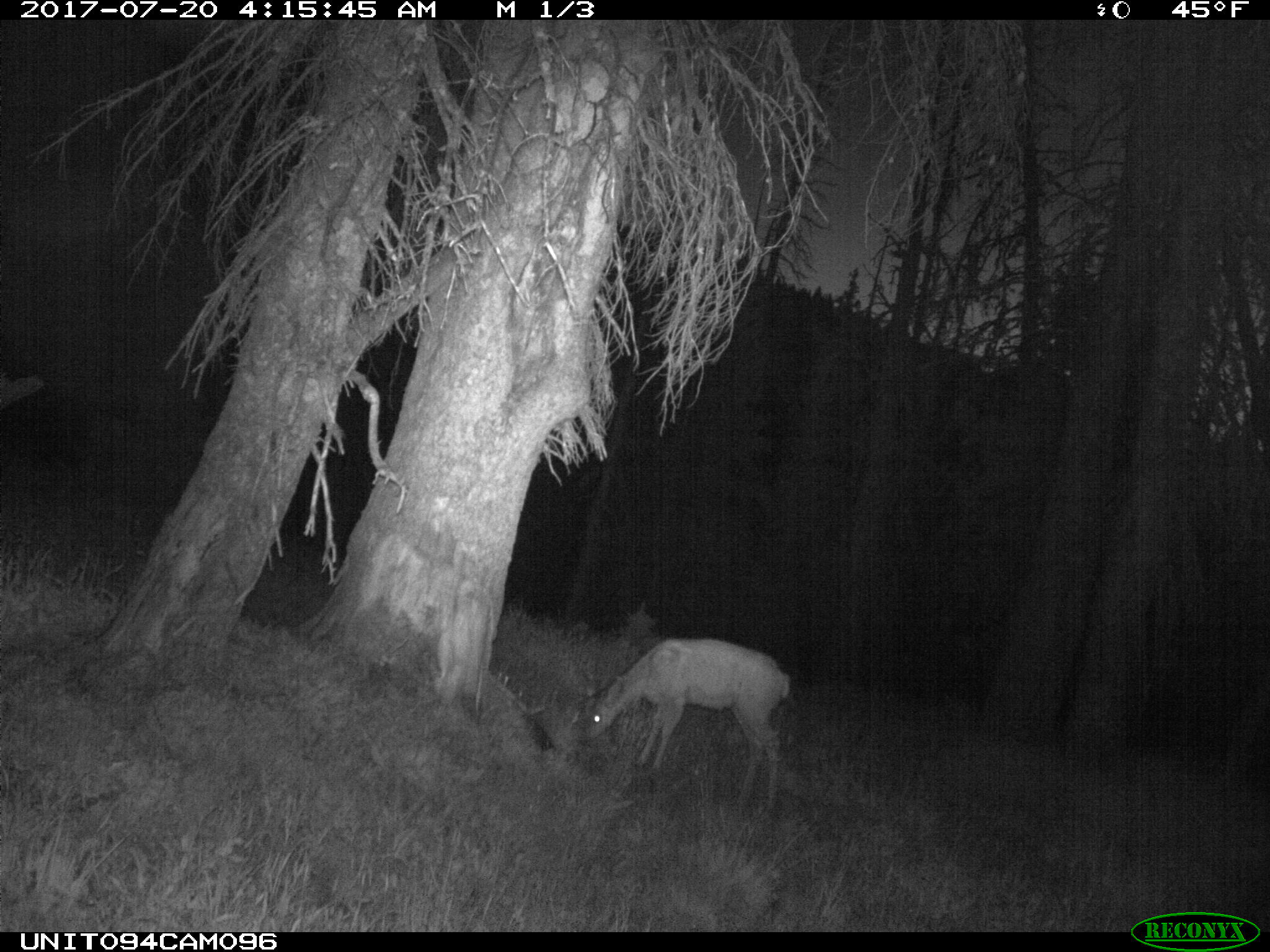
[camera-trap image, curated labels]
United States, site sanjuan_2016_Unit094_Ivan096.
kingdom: Animalia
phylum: Chordata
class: Mammalia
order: Artiodactyla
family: Cervidae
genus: Odocoileus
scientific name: Odocoileus hemionus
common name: mule deer